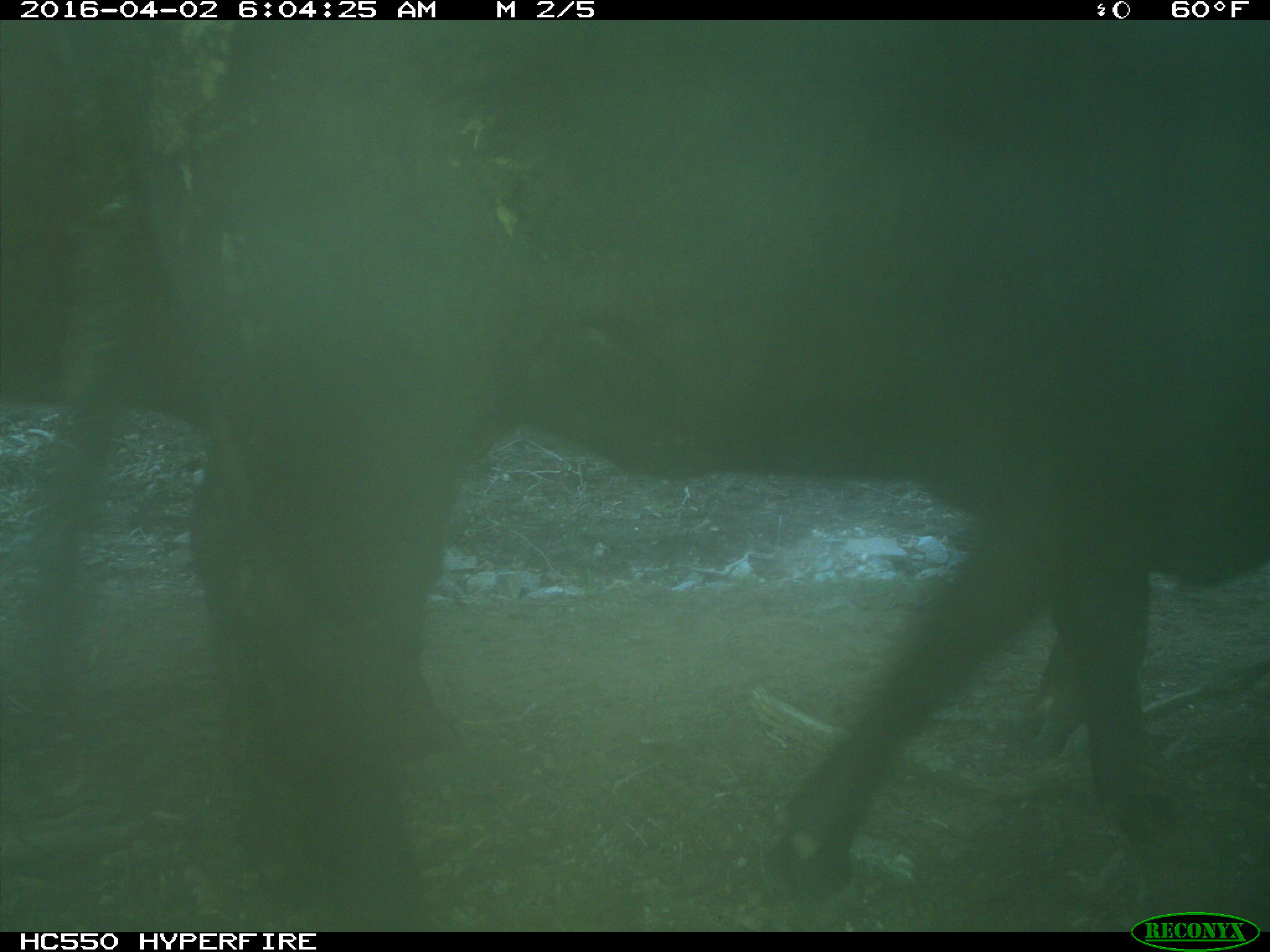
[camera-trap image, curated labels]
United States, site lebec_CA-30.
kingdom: Animalia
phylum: Chordata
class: Mammalia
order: Artiodactyla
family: Bovidae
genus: Bos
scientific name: Bos taurus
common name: domestic cow